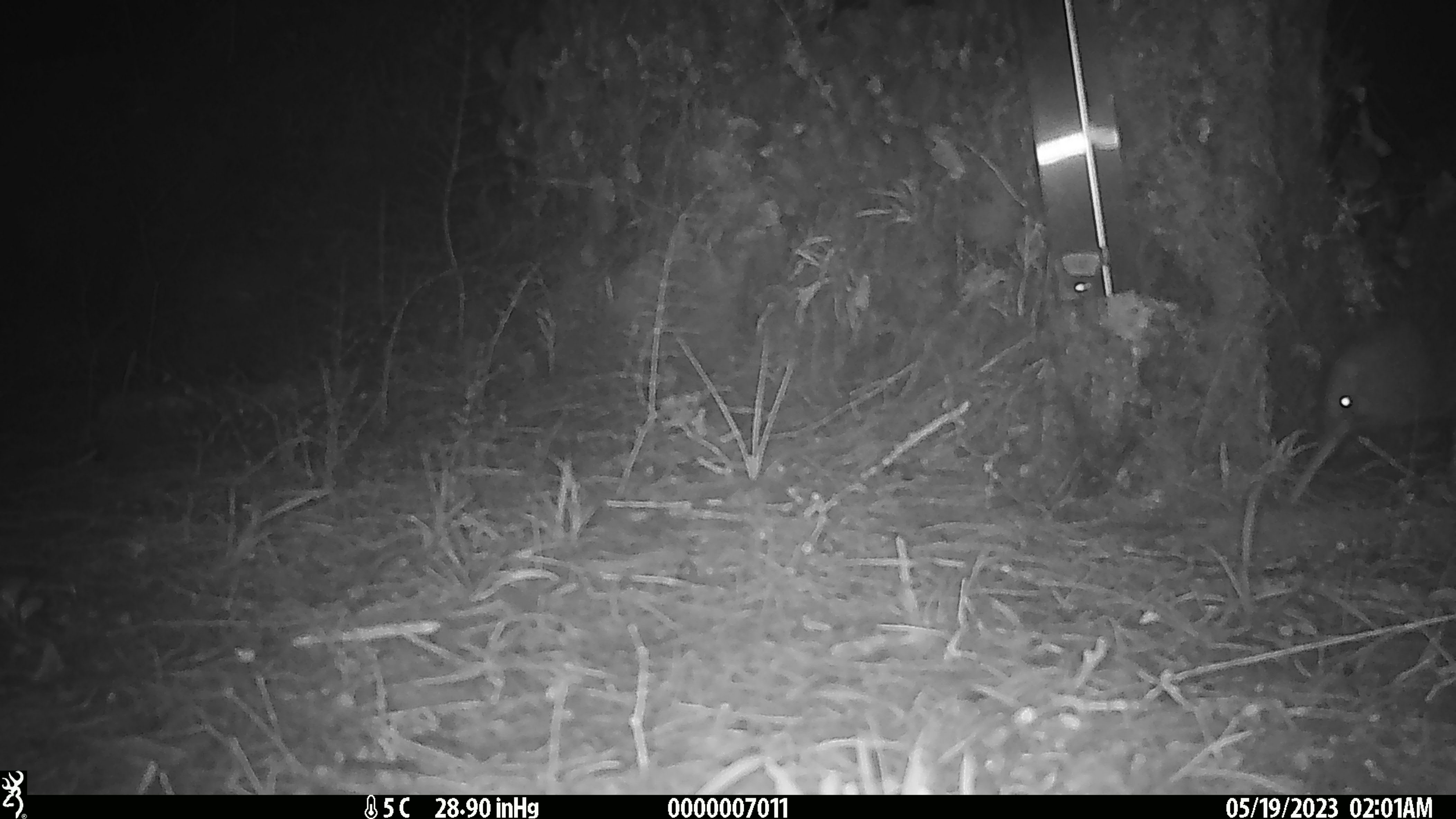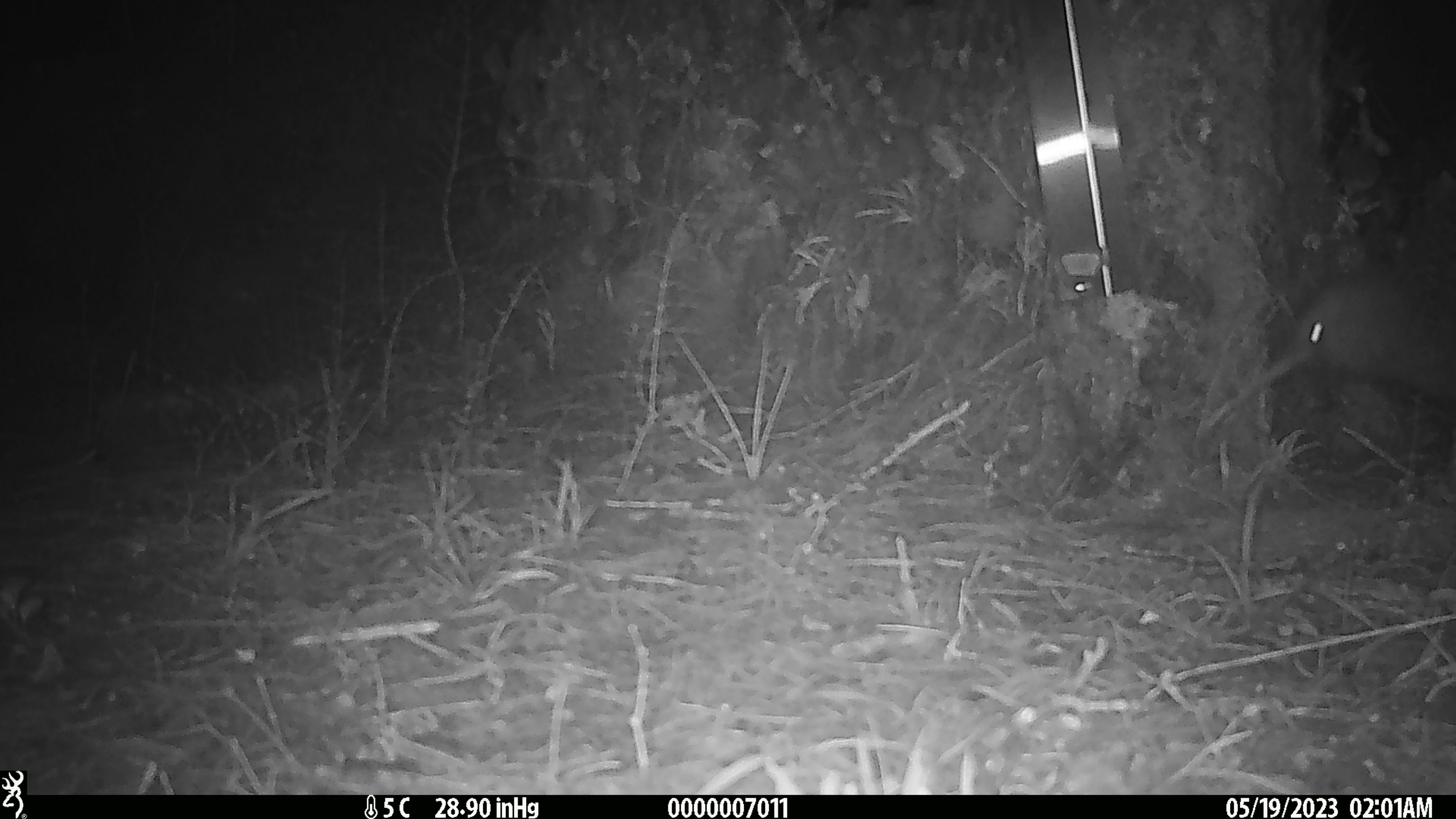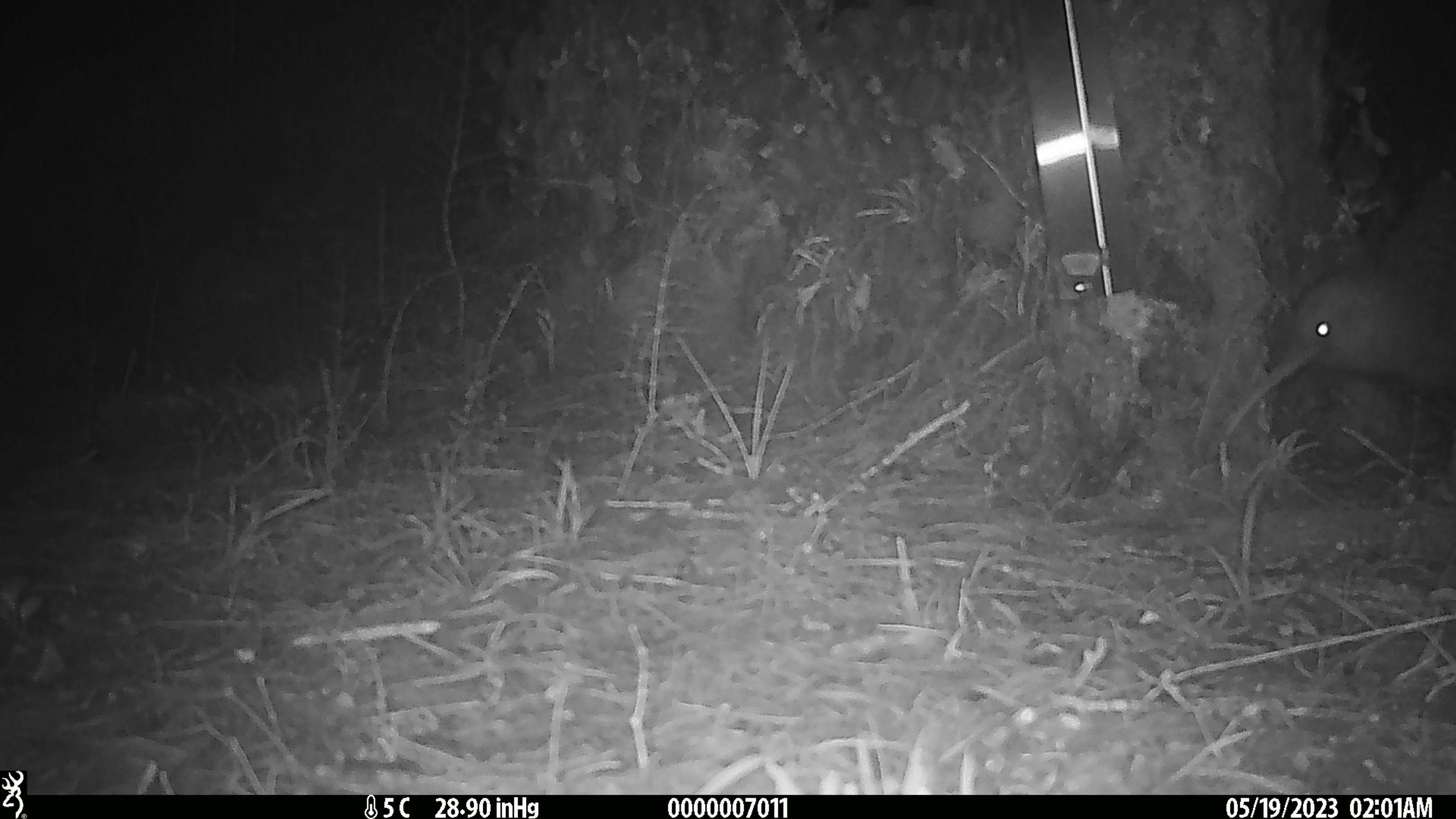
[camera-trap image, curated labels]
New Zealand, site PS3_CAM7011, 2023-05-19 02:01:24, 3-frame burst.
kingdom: Animalia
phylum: Chordata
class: Aves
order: Apterygiformes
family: Apterygidae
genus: Apteryx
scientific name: Apteryx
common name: kiwi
Kiwi (Apteryx).